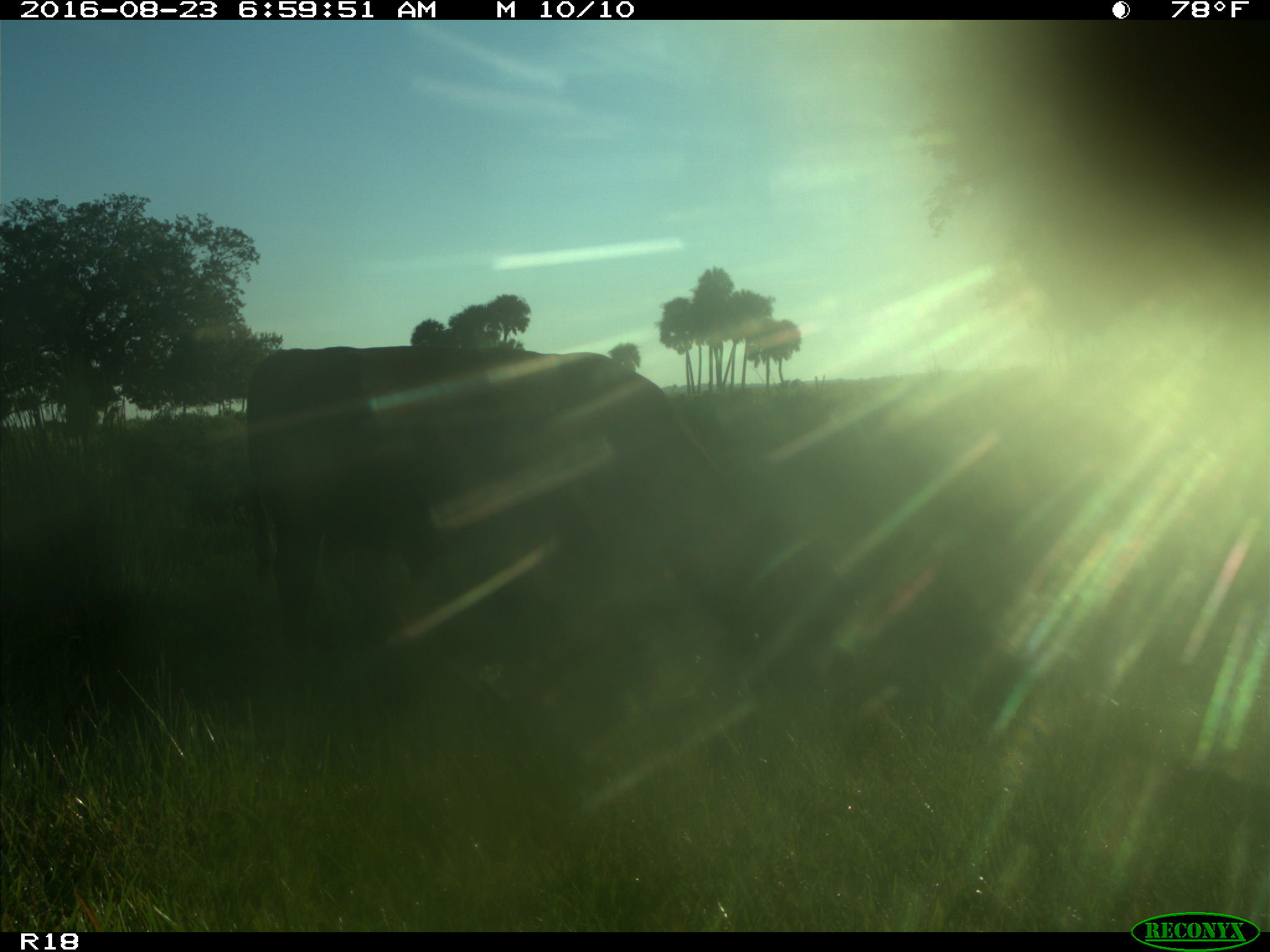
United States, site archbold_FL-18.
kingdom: Animalia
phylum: Chordata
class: Mammalia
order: Artiodactyla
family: Bovidae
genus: Bos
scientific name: Bos taurus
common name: domestic cow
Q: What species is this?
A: Bos taurus (domestic cow).